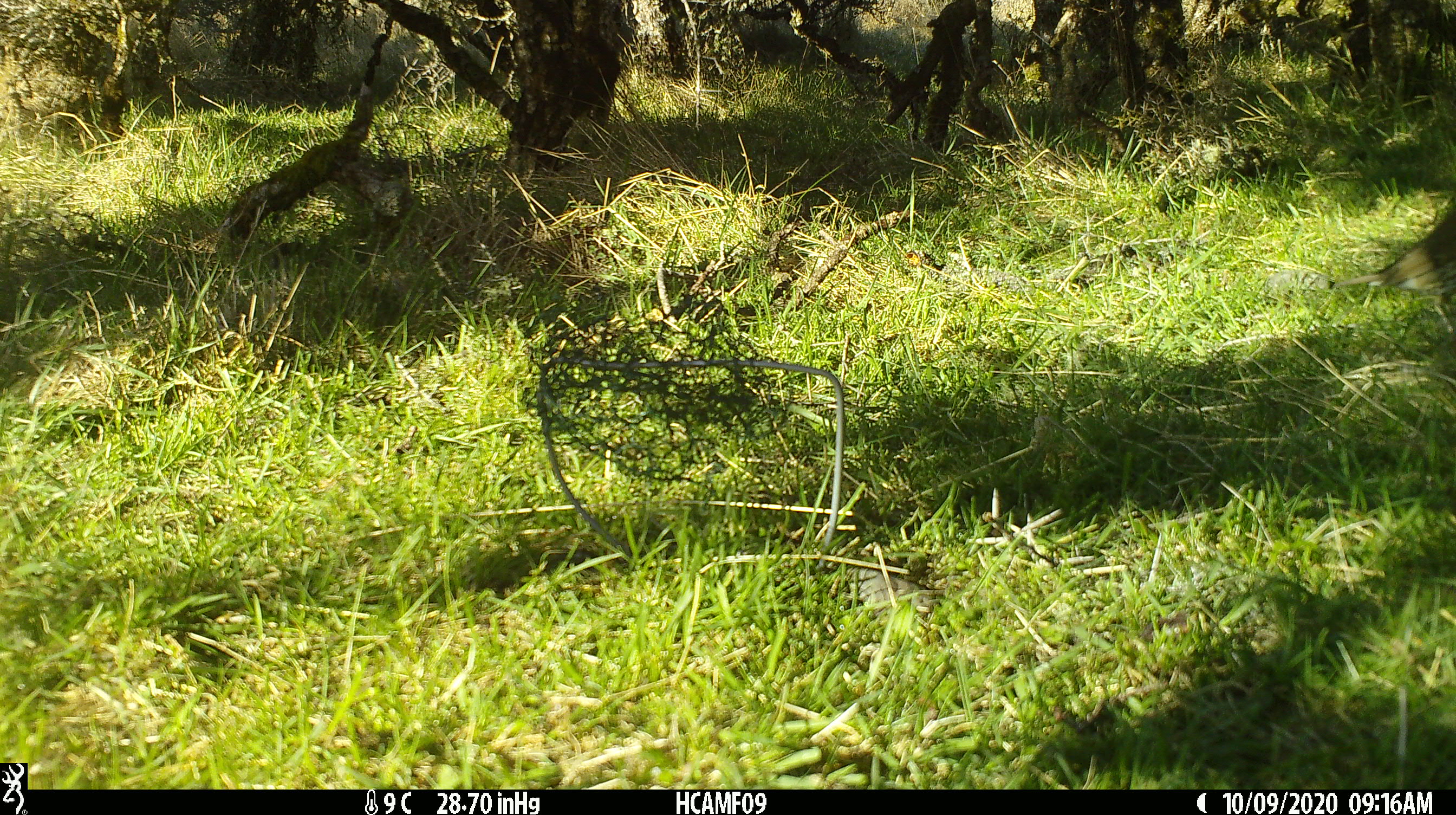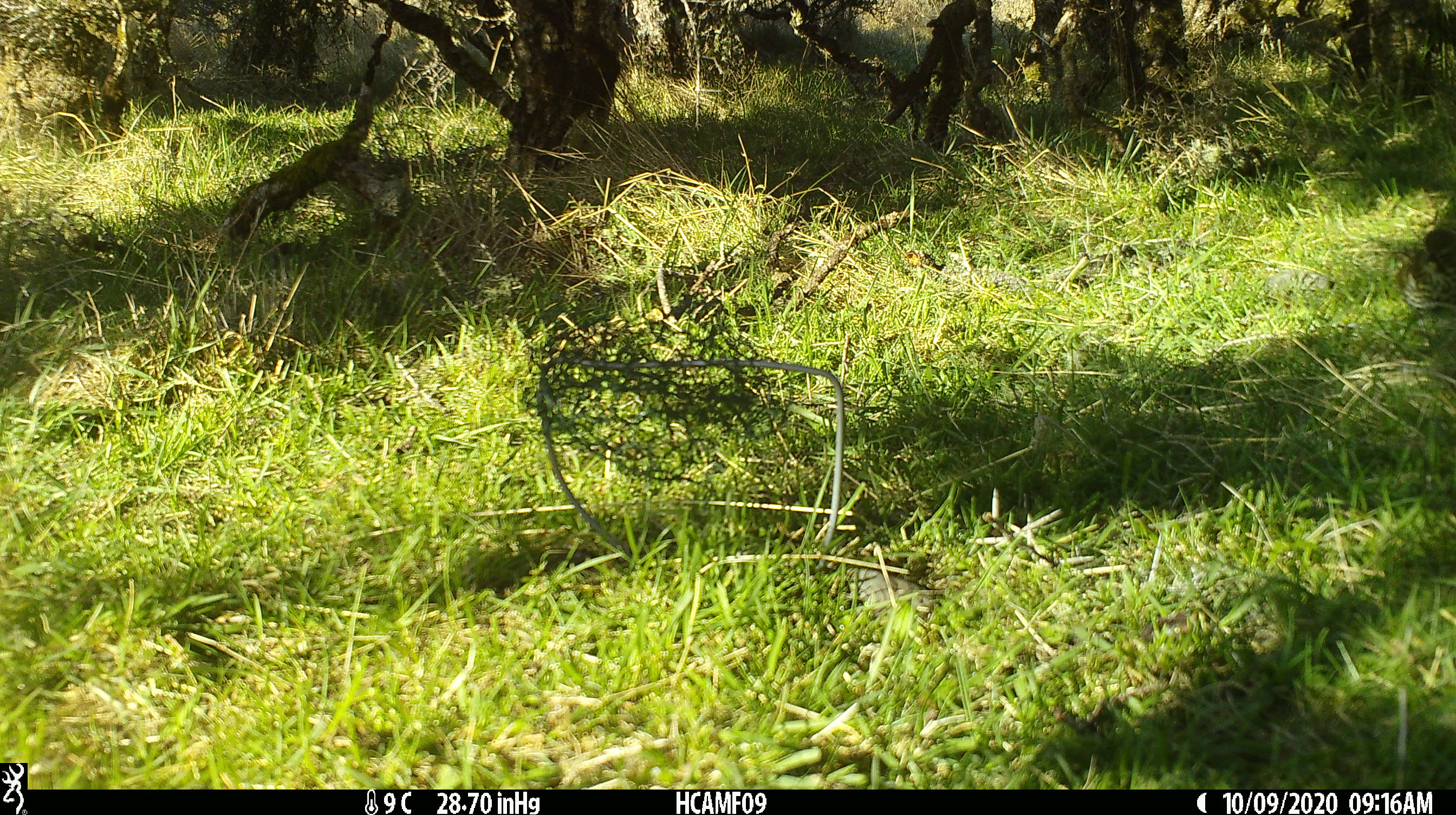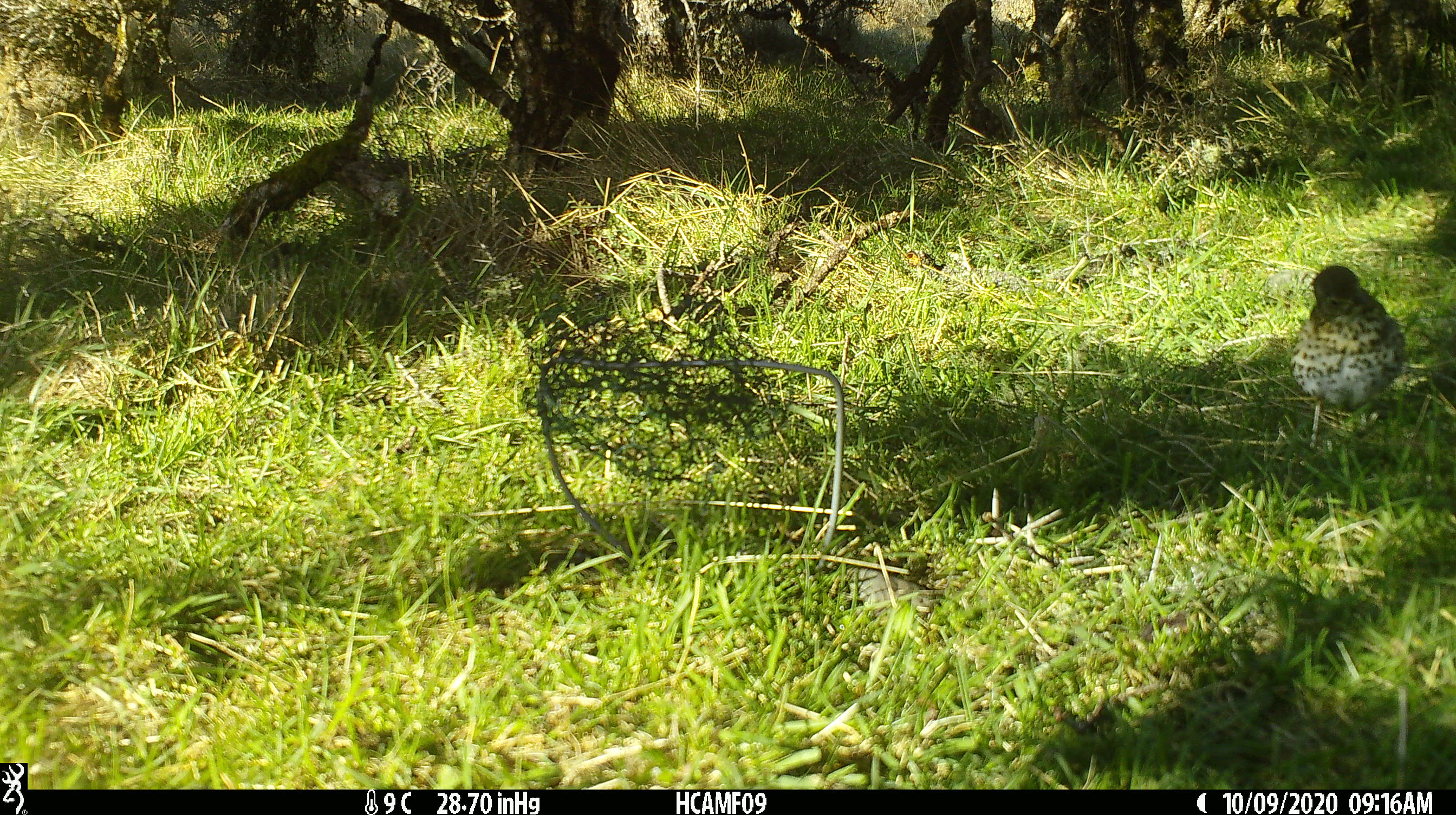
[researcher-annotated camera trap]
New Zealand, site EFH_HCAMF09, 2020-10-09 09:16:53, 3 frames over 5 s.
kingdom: Animalia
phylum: Chordata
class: Aves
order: Passeriformes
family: Turdidae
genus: Turdus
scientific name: Turdus philomelos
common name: song thrush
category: thrush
Thrush (song thrush) (Turdus philomelos).